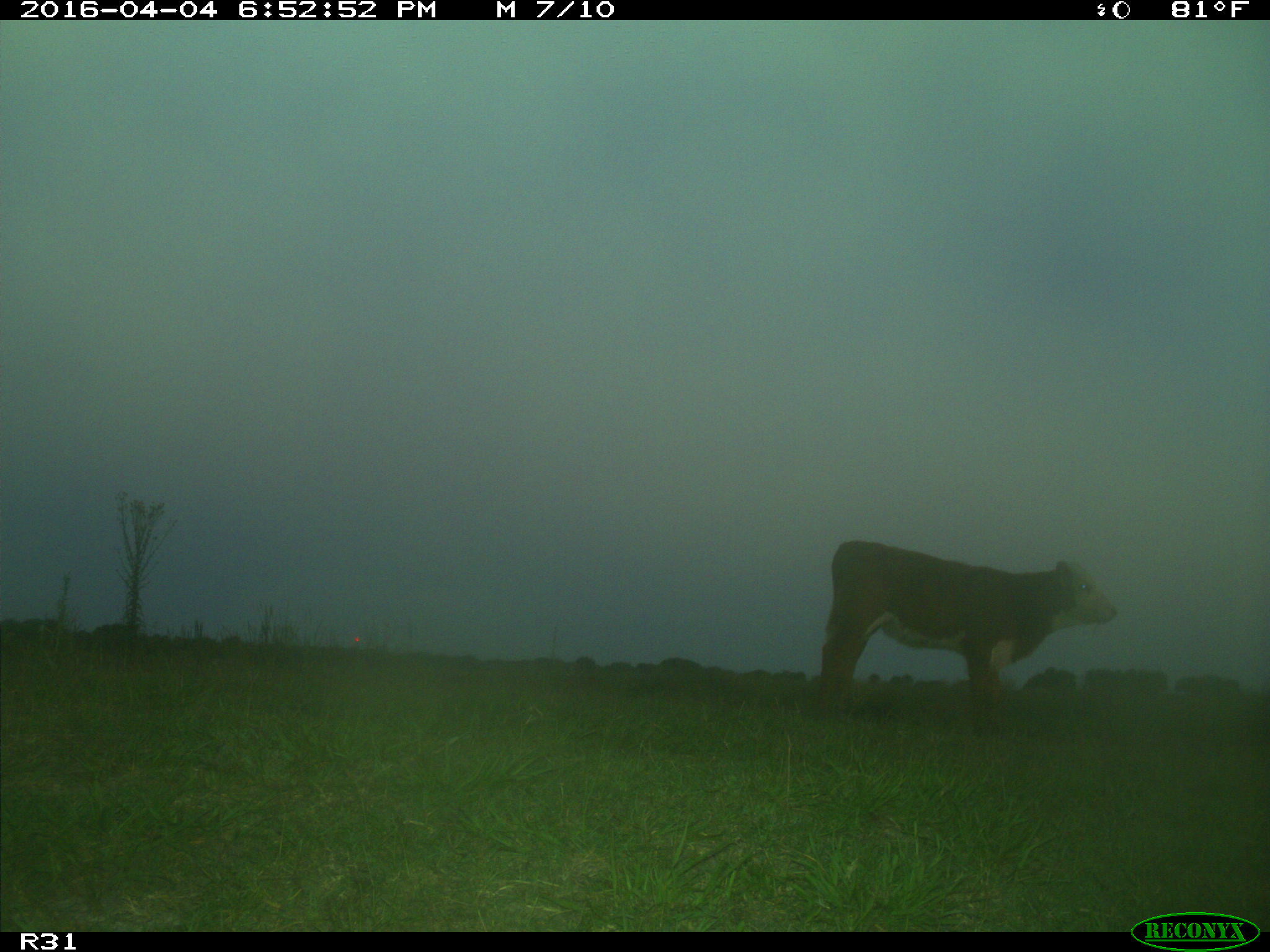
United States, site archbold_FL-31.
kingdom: Animalia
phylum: Chordata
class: Mammalia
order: Artiodactyla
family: Bovidae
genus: Bos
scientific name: Bos taurus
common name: domestic cow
Bos taurus (domestic cow).